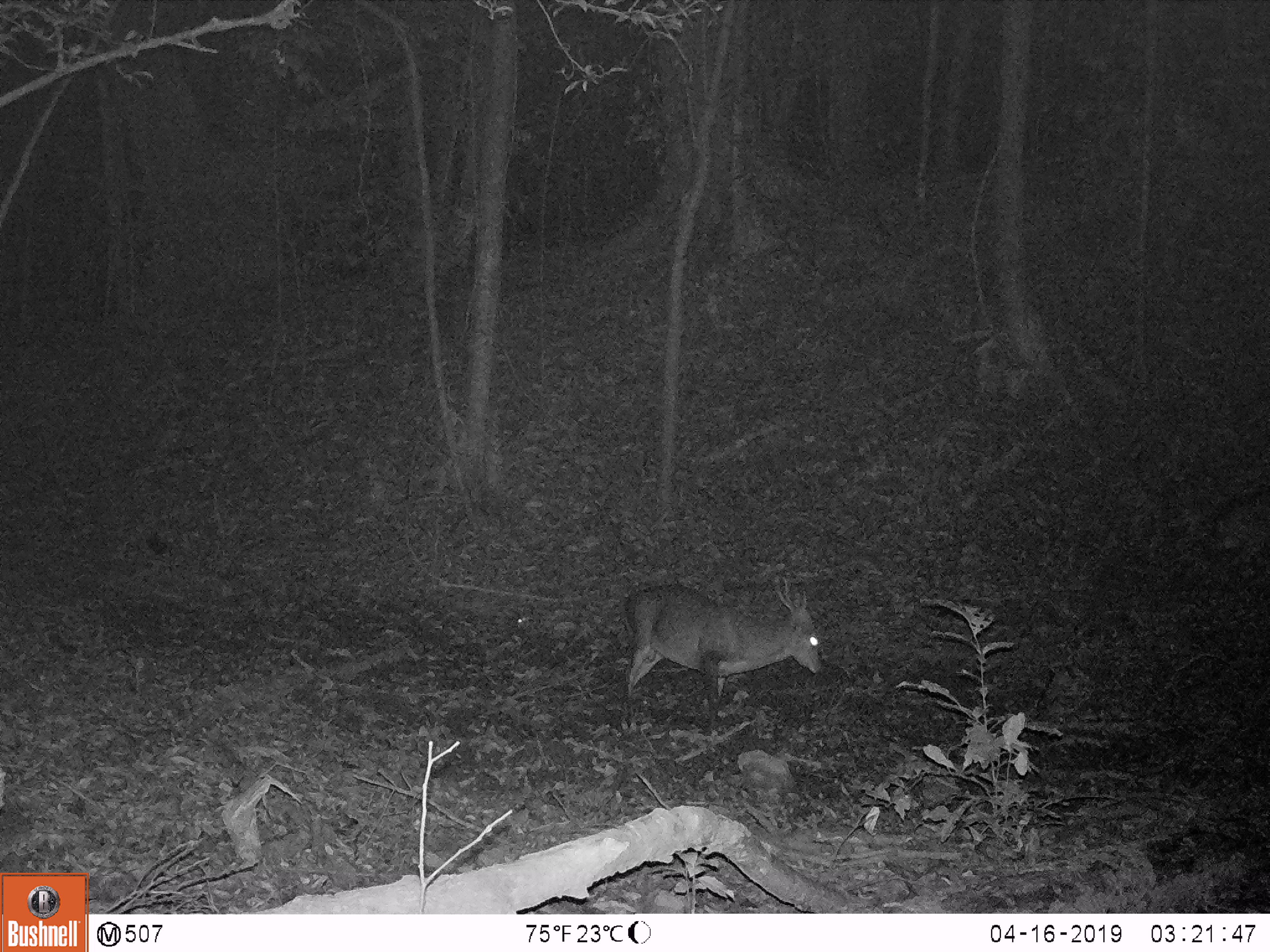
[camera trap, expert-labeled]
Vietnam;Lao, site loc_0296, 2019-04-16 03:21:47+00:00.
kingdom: Animalia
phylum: Chordata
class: Mammalia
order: Artiodactyla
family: Cervidae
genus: Muntiacus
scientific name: Muntiacus vuquangensis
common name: large-antlered muntjac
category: large antlered muntjac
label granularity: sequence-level